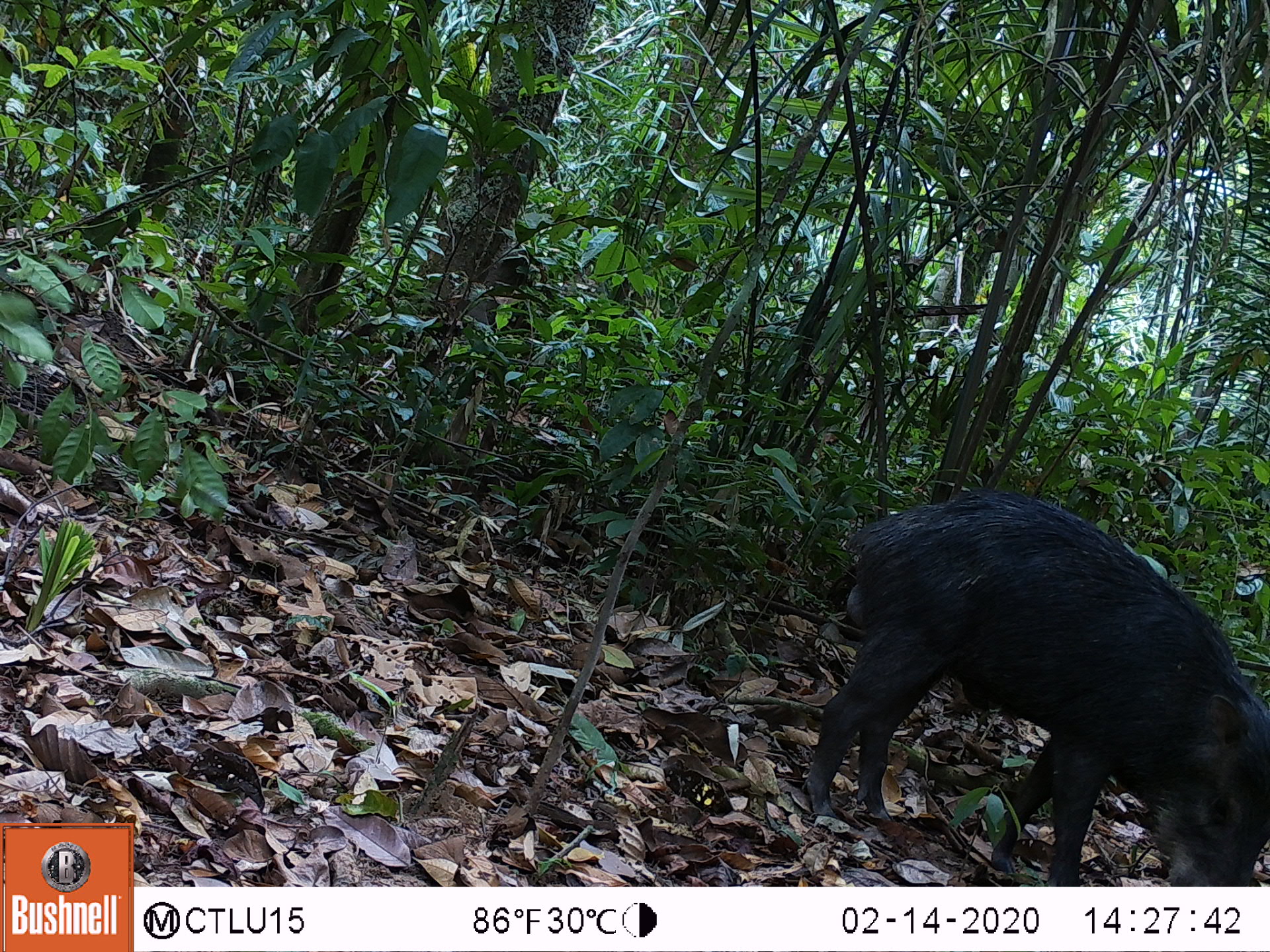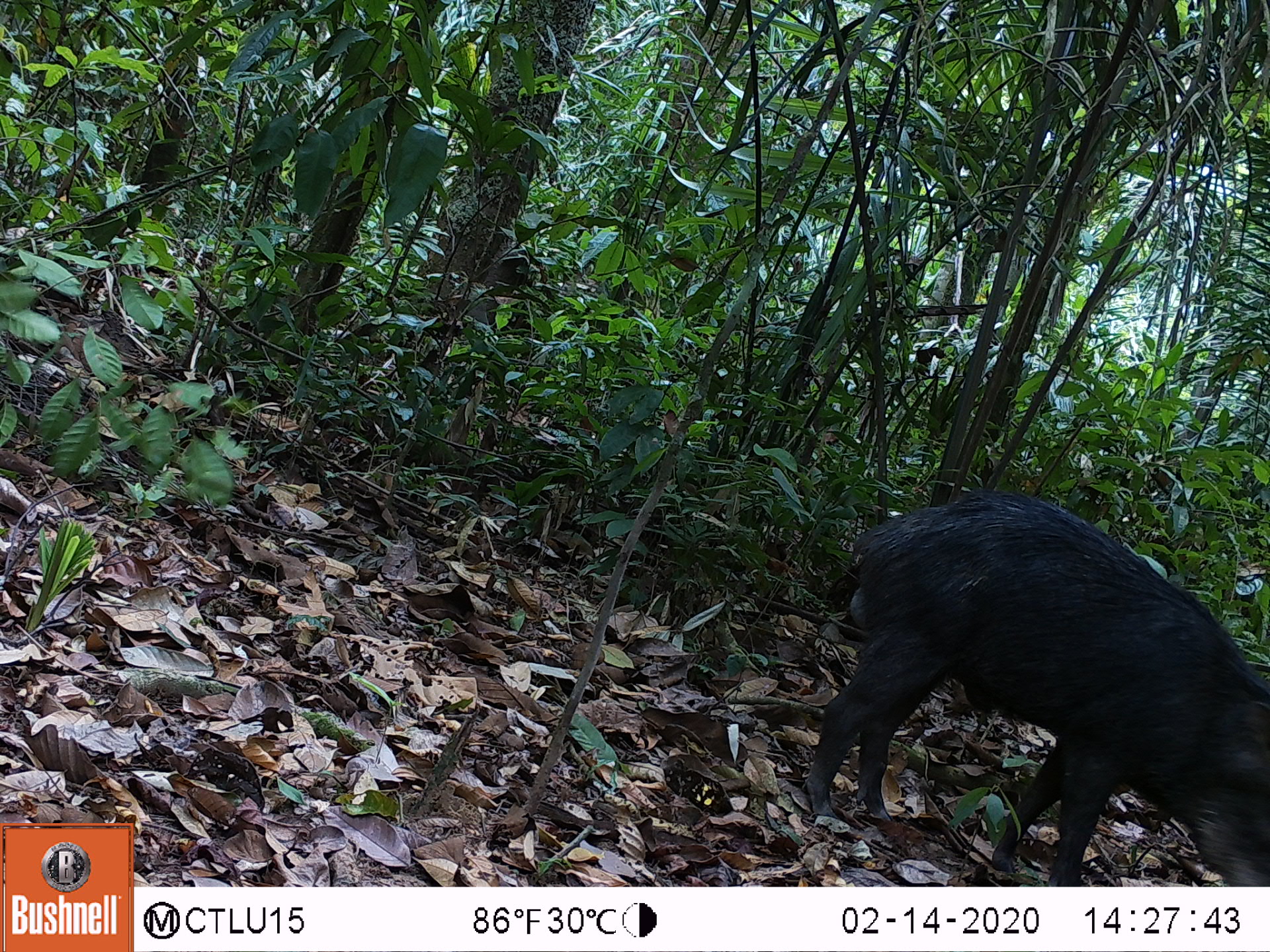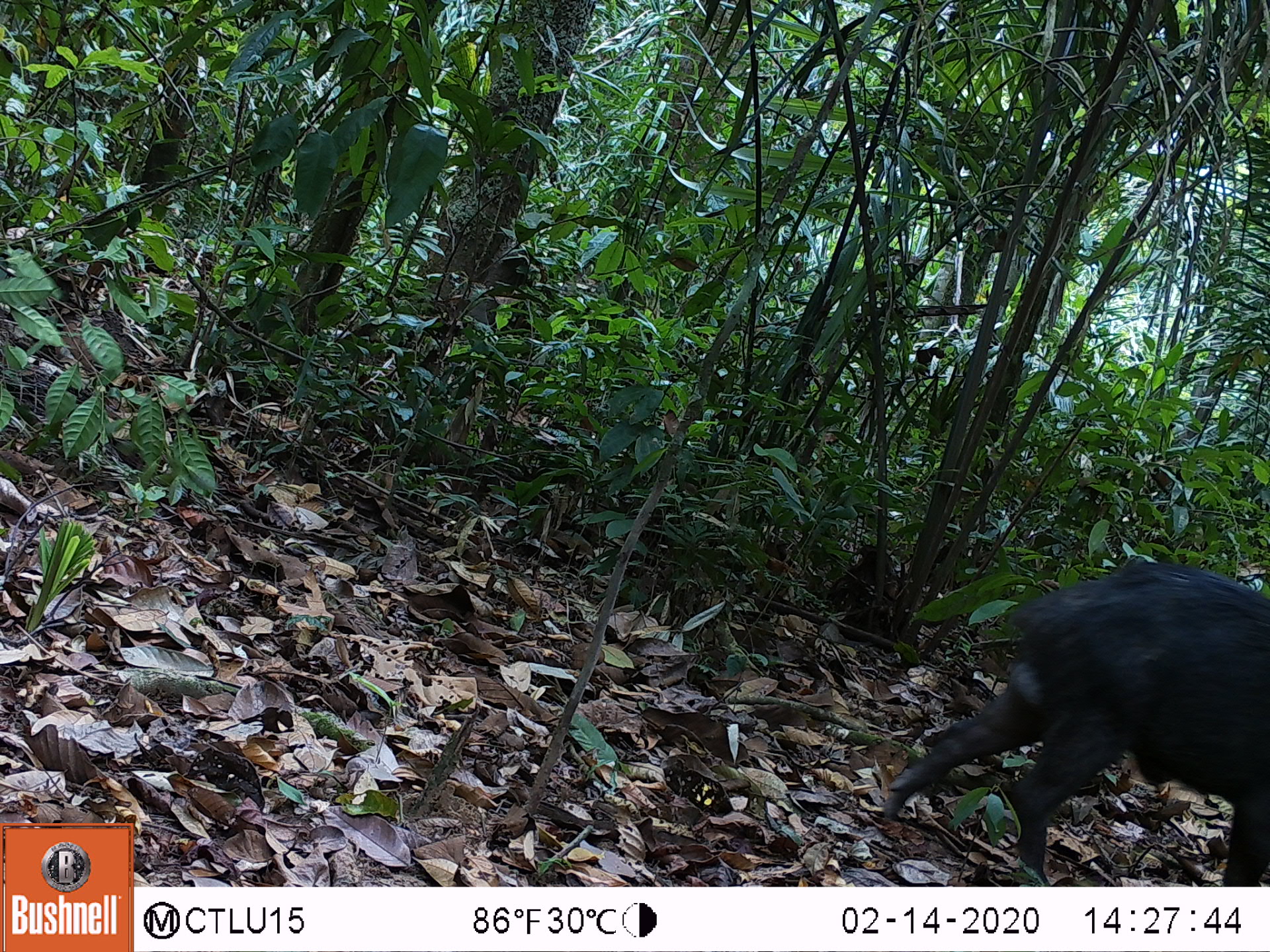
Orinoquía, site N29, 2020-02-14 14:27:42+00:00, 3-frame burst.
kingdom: Animalia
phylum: Chordata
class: Mammalia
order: Artiodactyla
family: Tayassuidae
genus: Tayassu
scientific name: Tayassu pecari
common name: white-lipped peccary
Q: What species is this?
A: White-lipped peccary (Tayassu pecari).